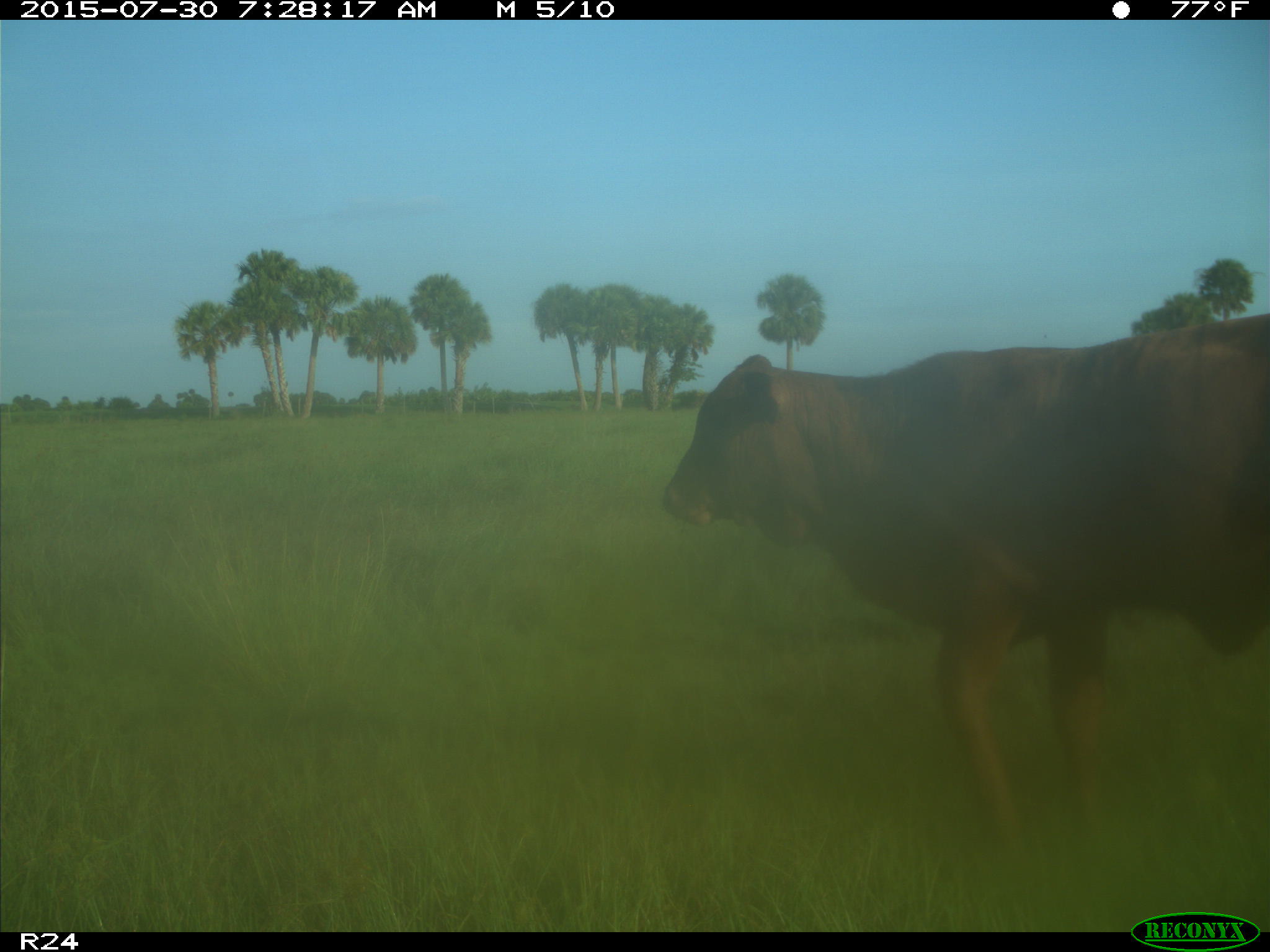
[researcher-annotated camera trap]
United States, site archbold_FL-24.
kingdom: Animalia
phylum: Chordata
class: Mammalia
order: Artiodactyla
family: Bovidae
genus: Bos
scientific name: Bos taurus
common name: domestic cow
Bos taurus (domestic cow).